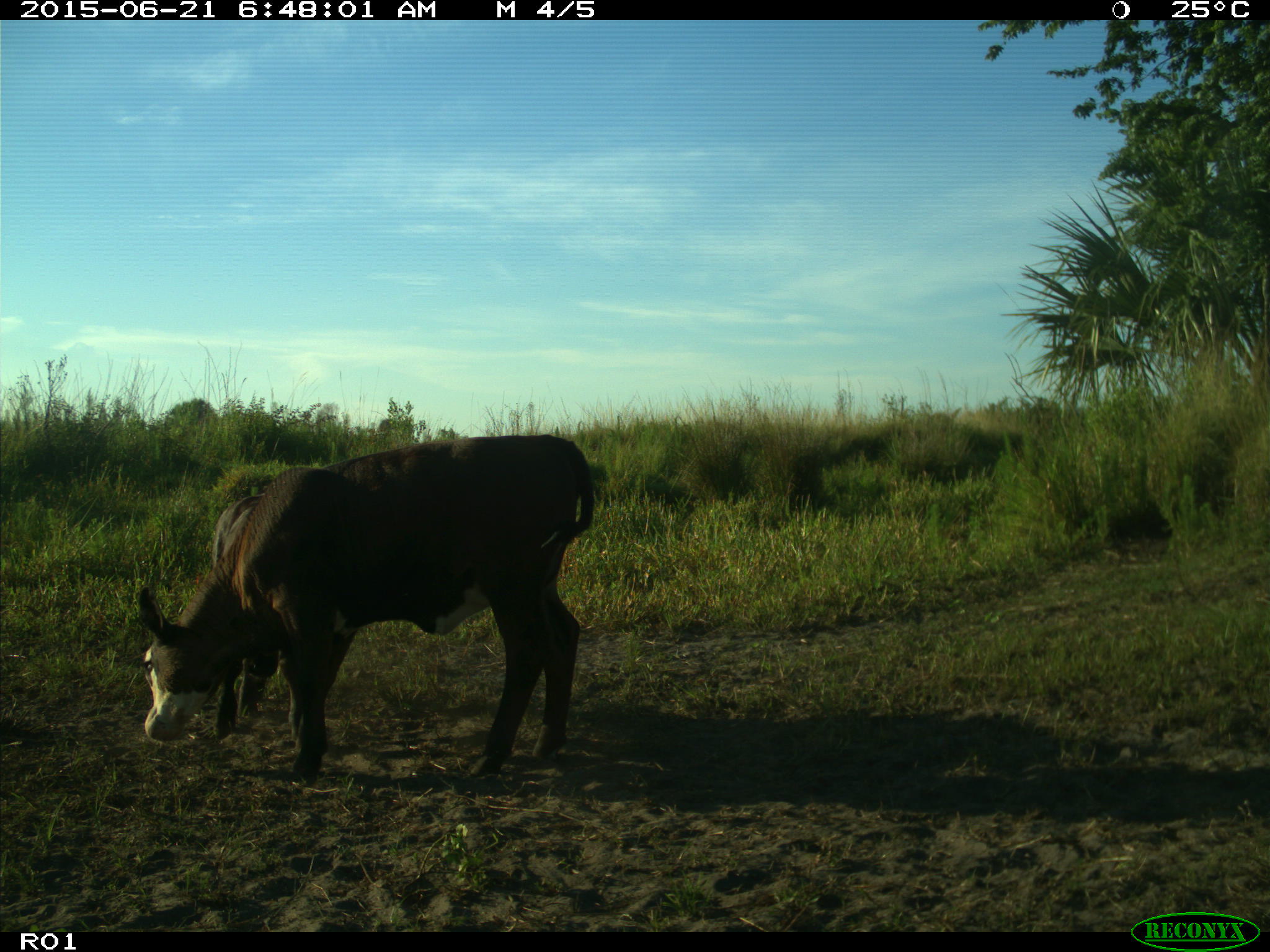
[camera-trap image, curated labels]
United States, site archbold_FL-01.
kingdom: Animalia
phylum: Chordata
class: Mammalia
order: Artiodactyla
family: Bovidae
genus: Bos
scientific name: Bos taurus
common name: domestic cow